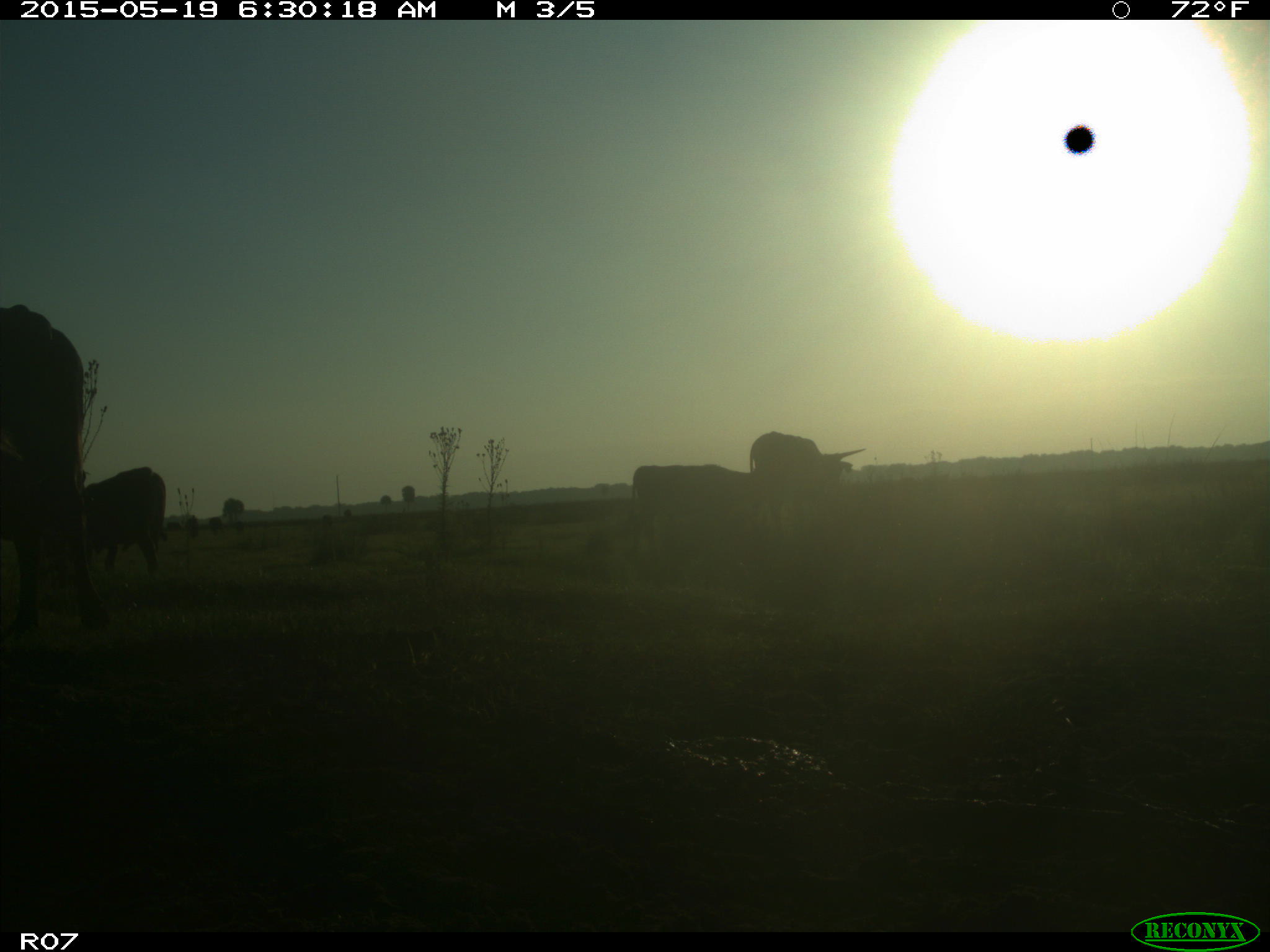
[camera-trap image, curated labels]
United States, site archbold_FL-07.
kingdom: Animalia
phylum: Chordata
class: Mammalia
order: Artiodactyla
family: Bovidae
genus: Bos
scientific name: Bos taurus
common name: domestic cow